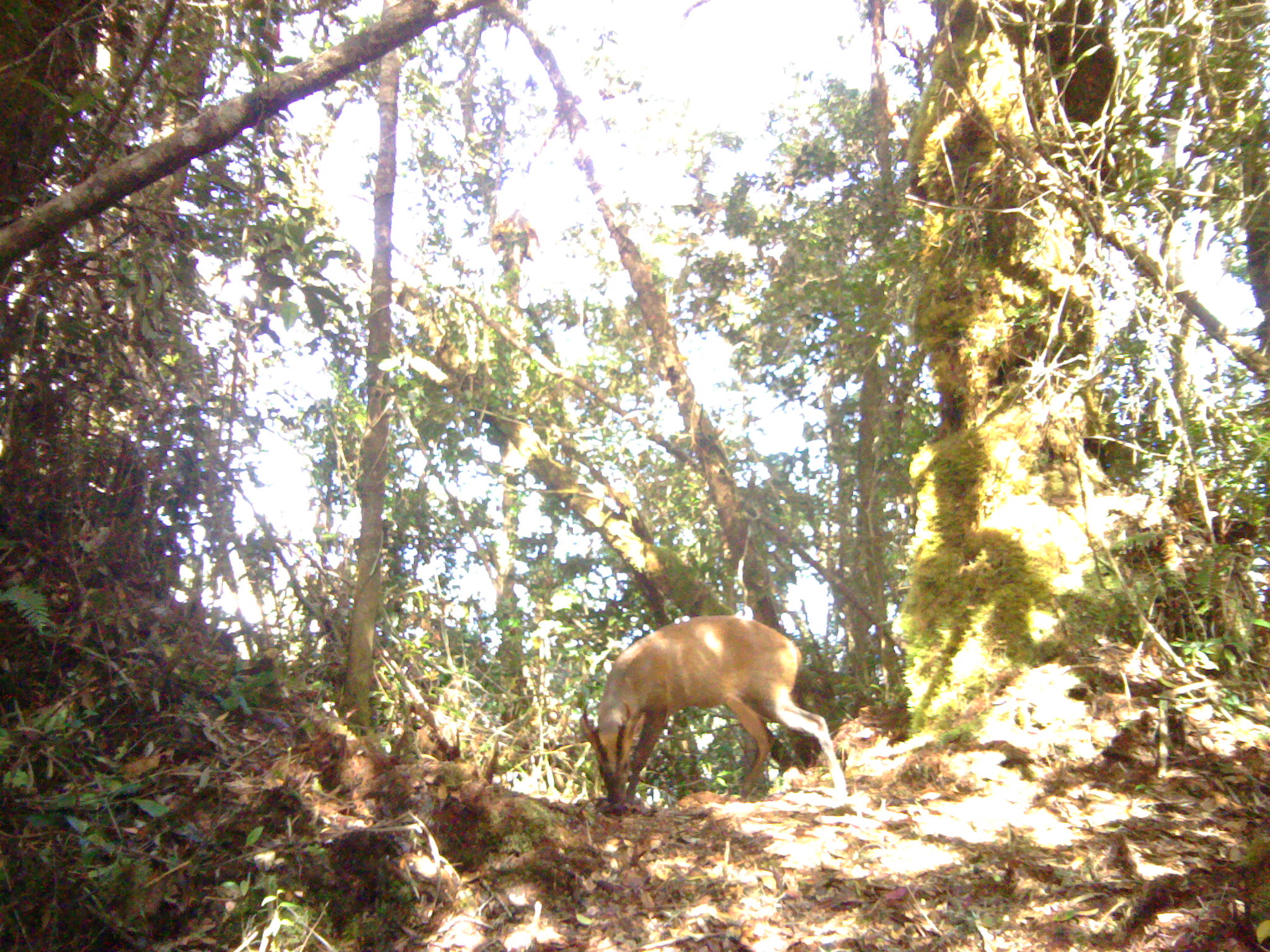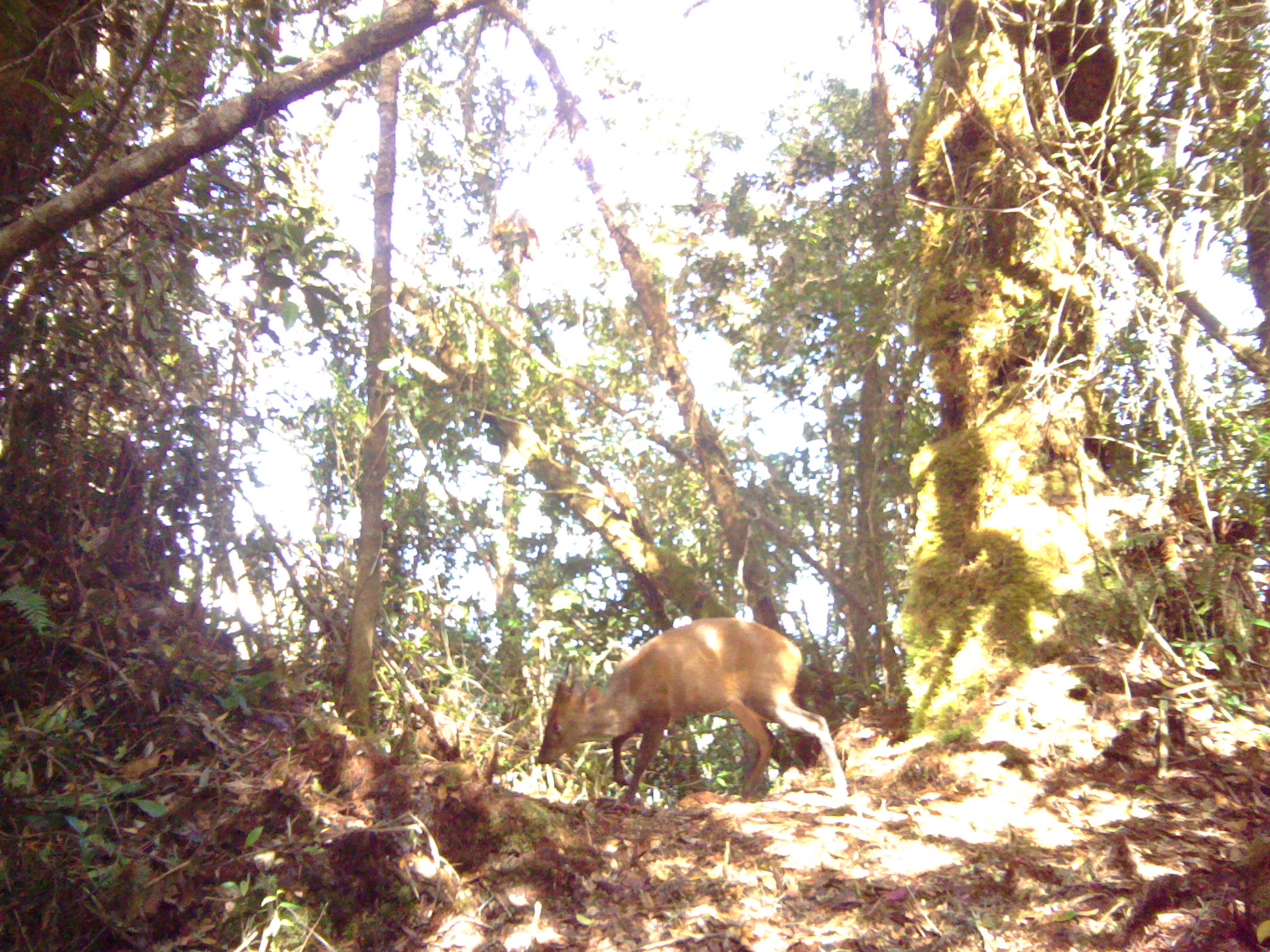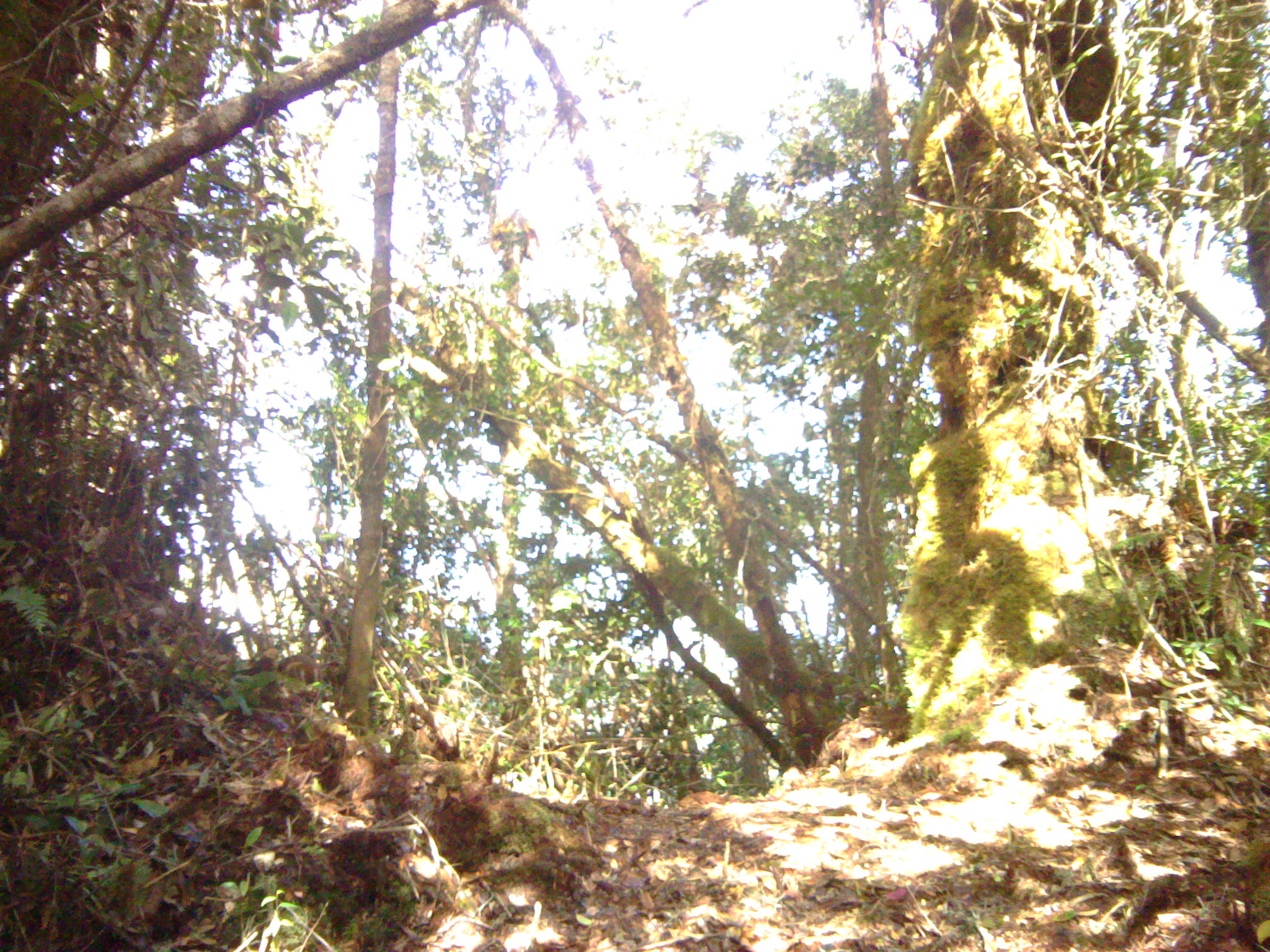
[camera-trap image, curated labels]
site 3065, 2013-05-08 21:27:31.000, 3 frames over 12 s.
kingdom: Animalia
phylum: Chordata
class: Mammalia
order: Artiodactyla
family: Cervidae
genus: Muntiacus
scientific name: Muntiacus muntjak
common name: southern red muntjac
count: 1